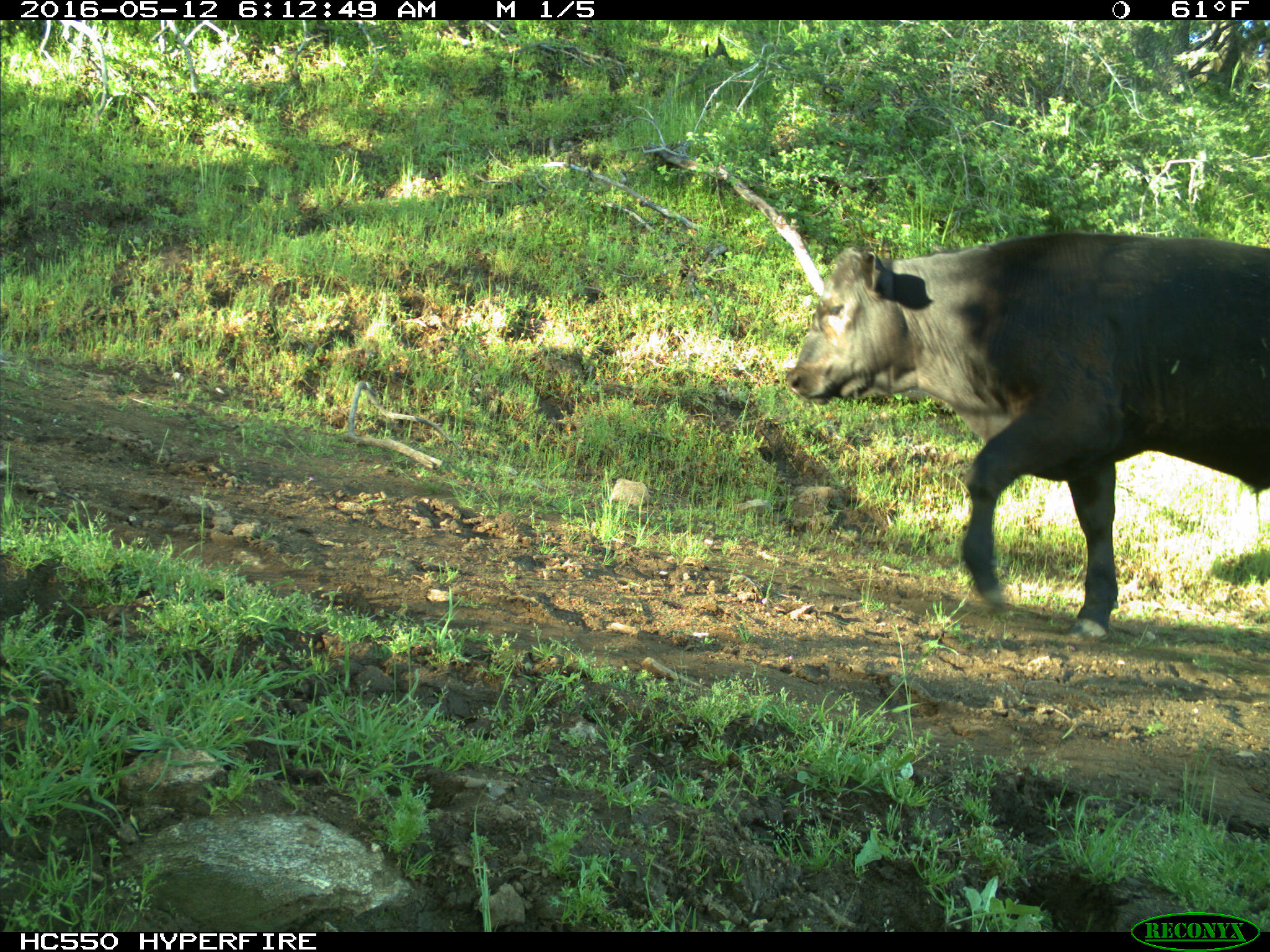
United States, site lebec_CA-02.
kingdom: Animalia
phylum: Chordata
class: Mammalia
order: Artiodactyla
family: Bovidae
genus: Bos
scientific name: Bos taurus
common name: domestic cow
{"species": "Bos taurus (domestic cow)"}